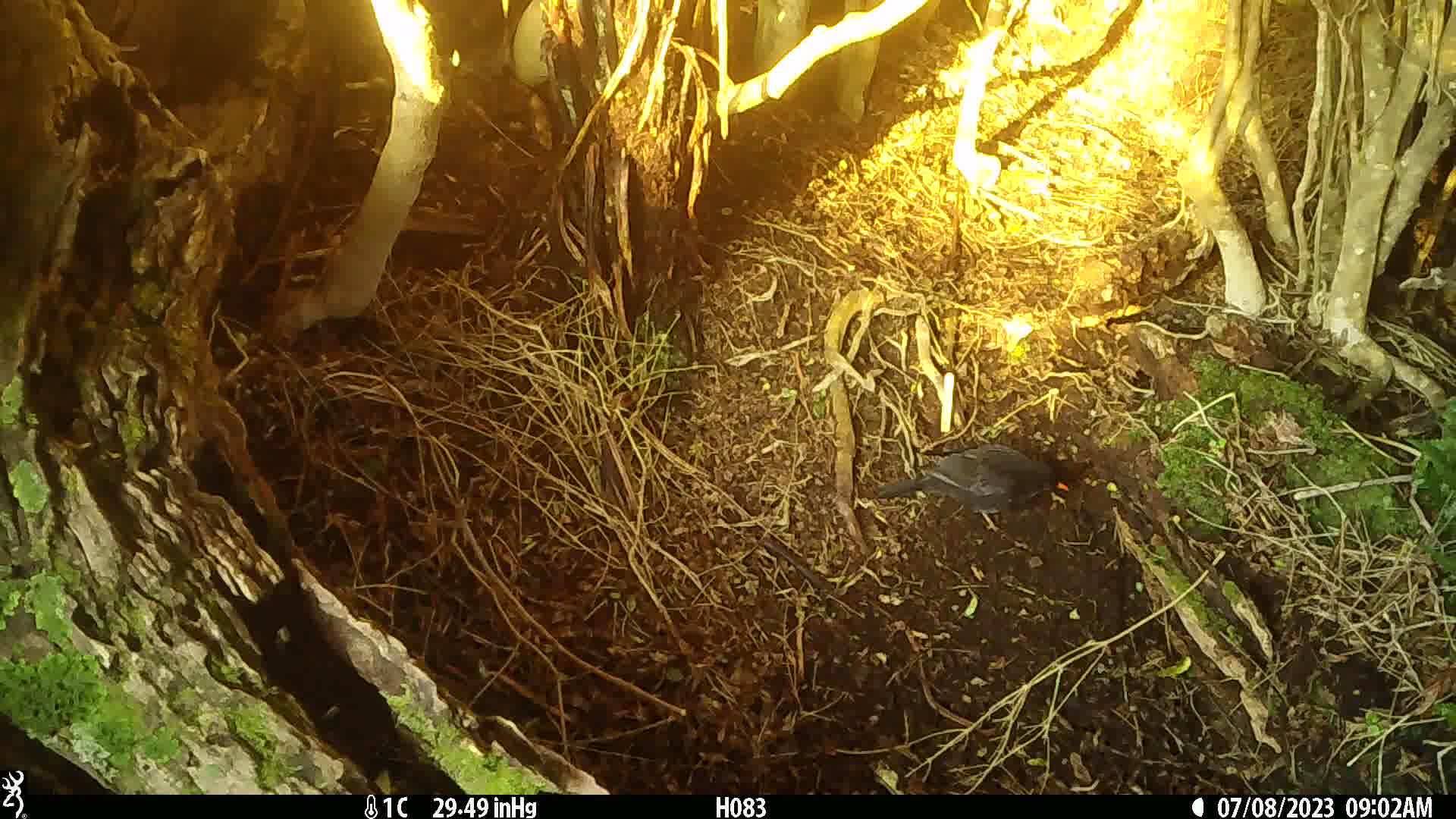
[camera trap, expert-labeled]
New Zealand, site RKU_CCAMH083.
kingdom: Animalia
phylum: Chordata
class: Aves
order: Passeriformes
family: Turdidae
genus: Turdus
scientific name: Turdus merula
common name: eurasian blackbird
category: blackbird